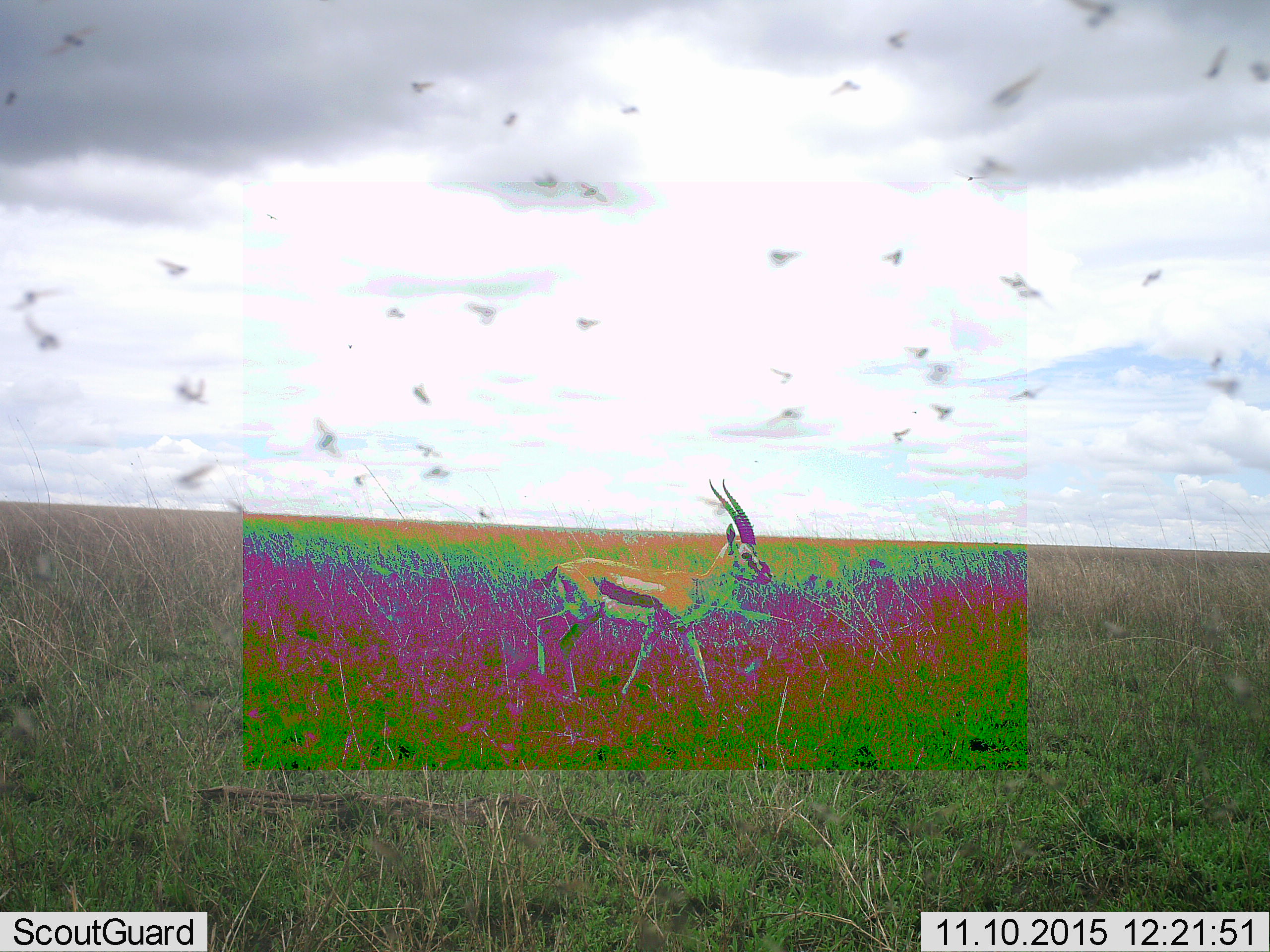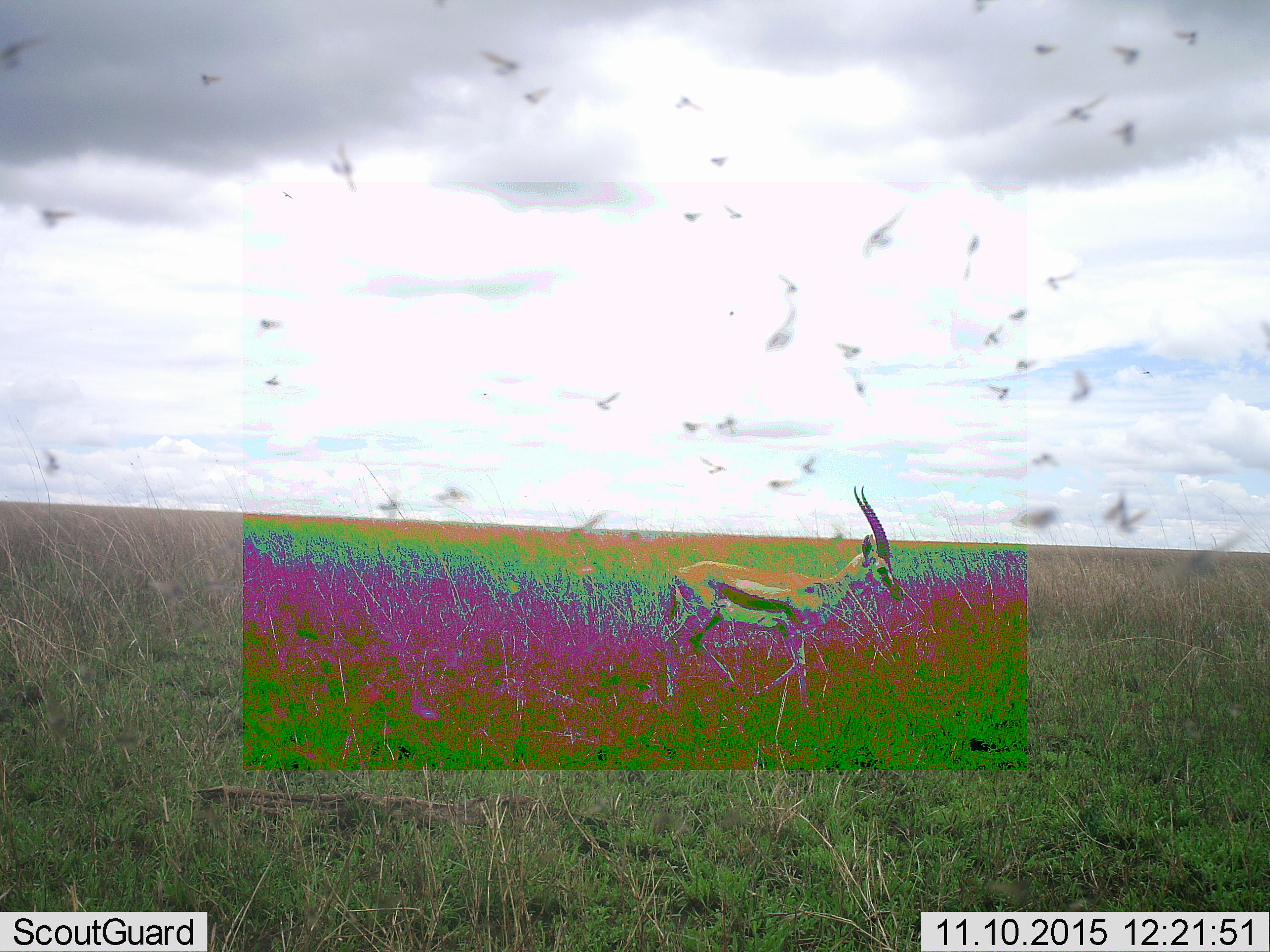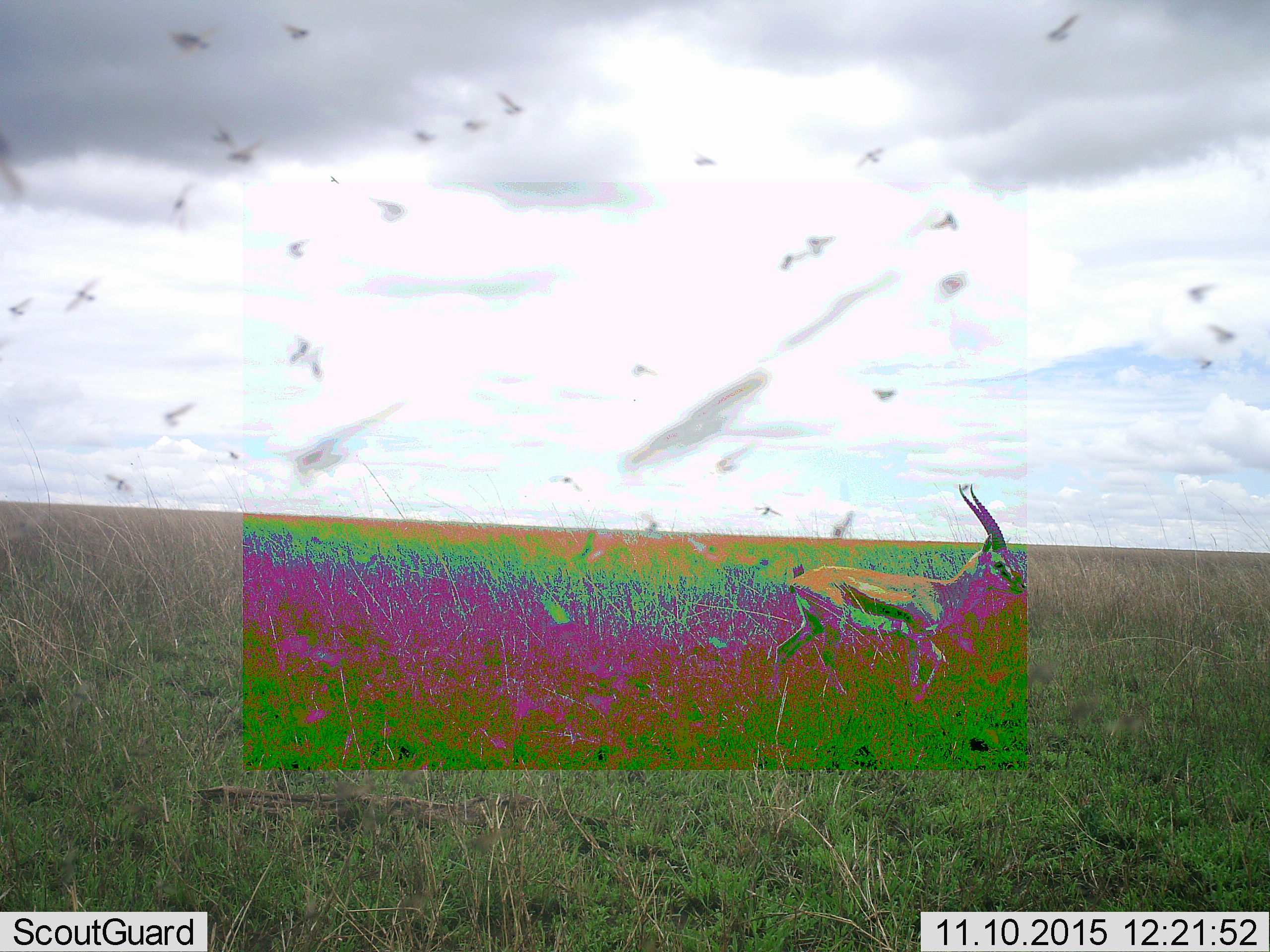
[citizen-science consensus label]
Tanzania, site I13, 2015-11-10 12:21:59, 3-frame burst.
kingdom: Animalia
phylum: Chordata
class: Mammalia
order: Artiodactyla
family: Bovidae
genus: Eudorcas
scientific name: Eudorcas thomsonii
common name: thomson's gazelle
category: gazellethomsons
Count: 1.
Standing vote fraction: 10%.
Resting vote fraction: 0%.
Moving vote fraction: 100%.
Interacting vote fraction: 0%.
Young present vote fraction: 0%.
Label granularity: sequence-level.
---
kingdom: Animalia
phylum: Arthropoda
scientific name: Arthropoda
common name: arthropods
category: insectspider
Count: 11-50.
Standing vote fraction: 0%.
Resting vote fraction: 0%.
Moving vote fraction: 100%.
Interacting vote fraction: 0%.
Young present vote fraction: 0%.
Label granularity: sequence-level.